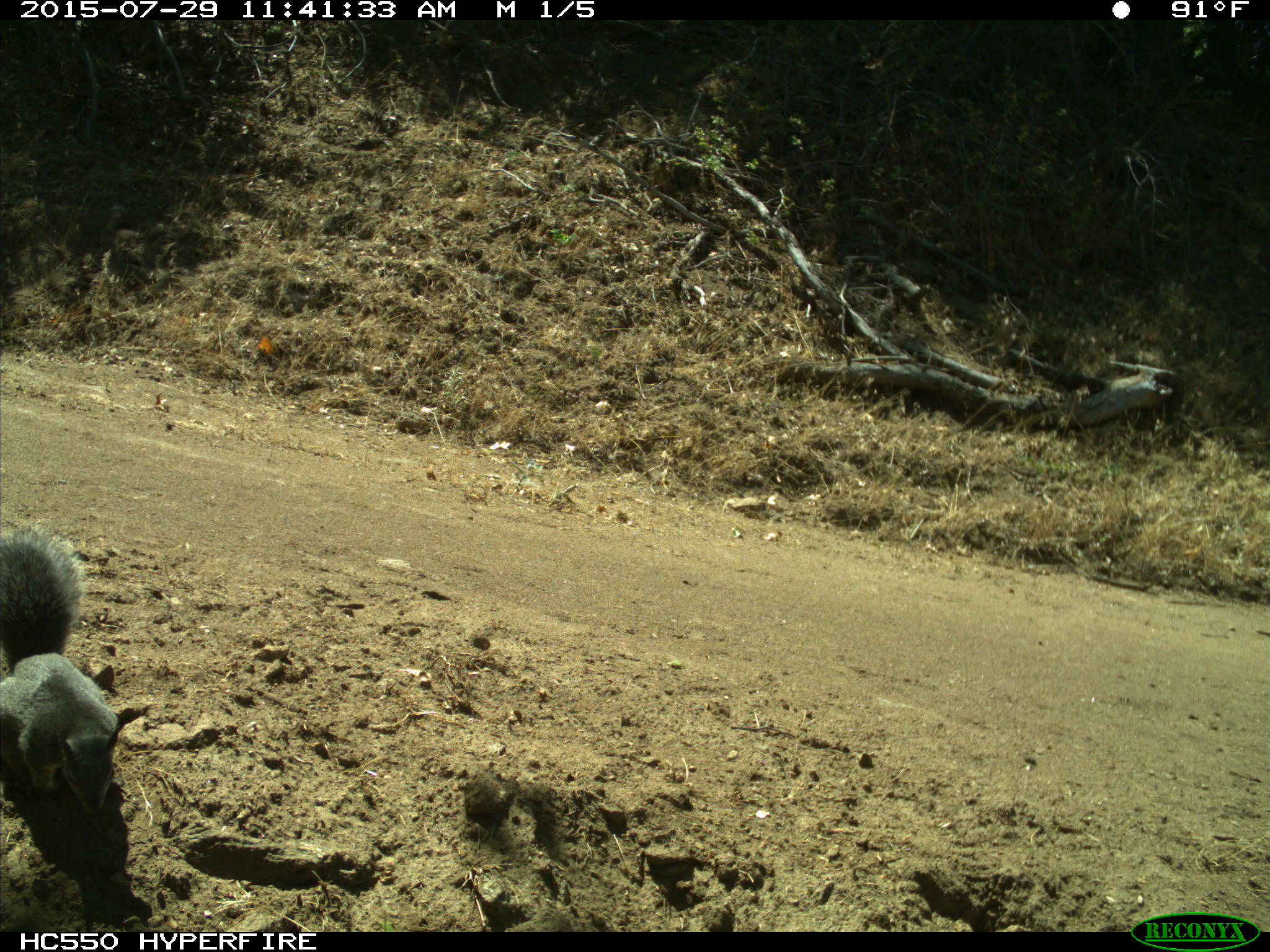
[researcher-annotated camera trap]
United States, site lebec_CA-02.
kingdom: Animalia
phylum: Chordata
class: Mammalia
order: Rodentia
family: Sciuridae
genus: Sciurus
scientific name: Sciurus carolinensis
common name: eastern gray squirrel